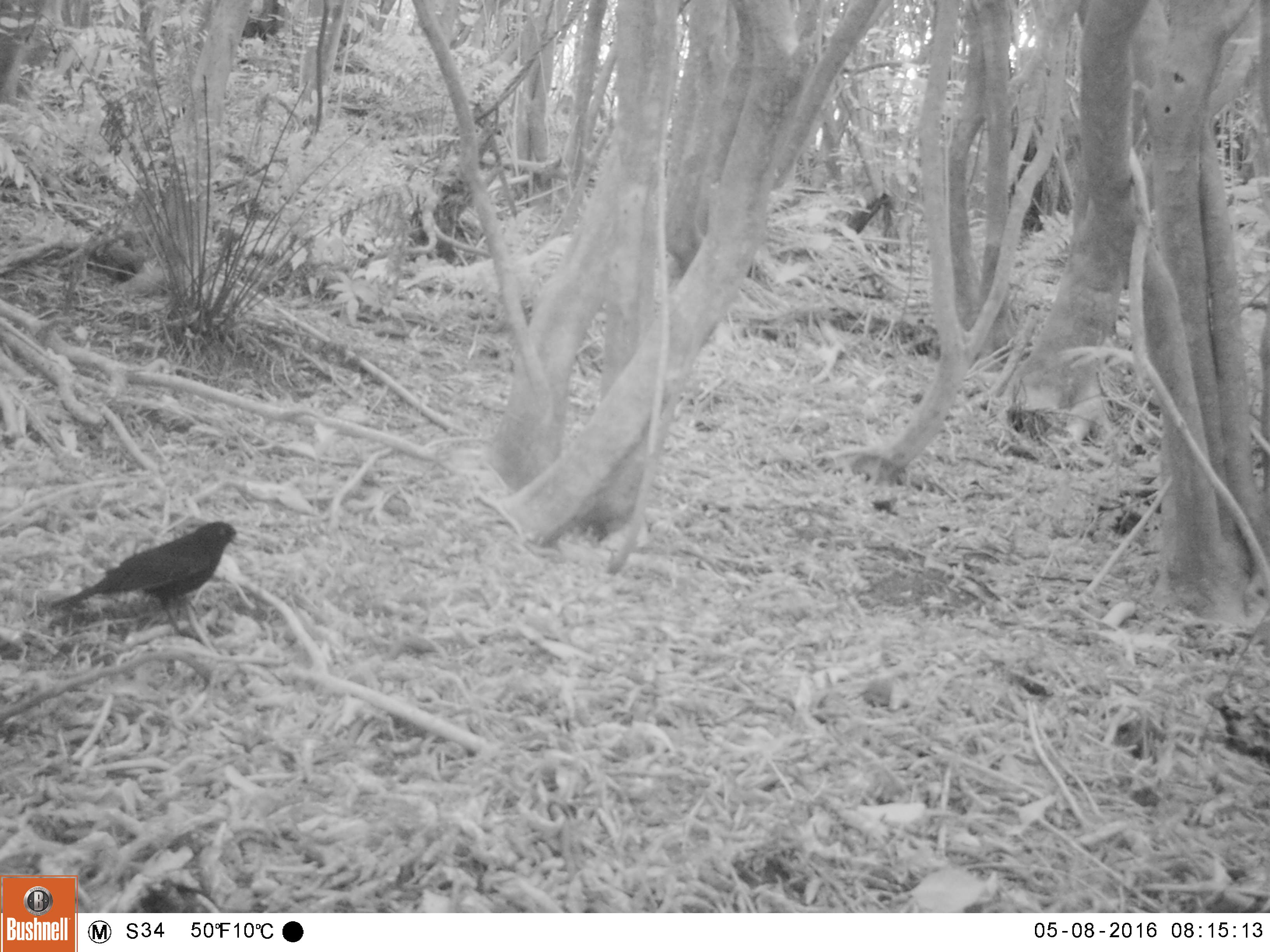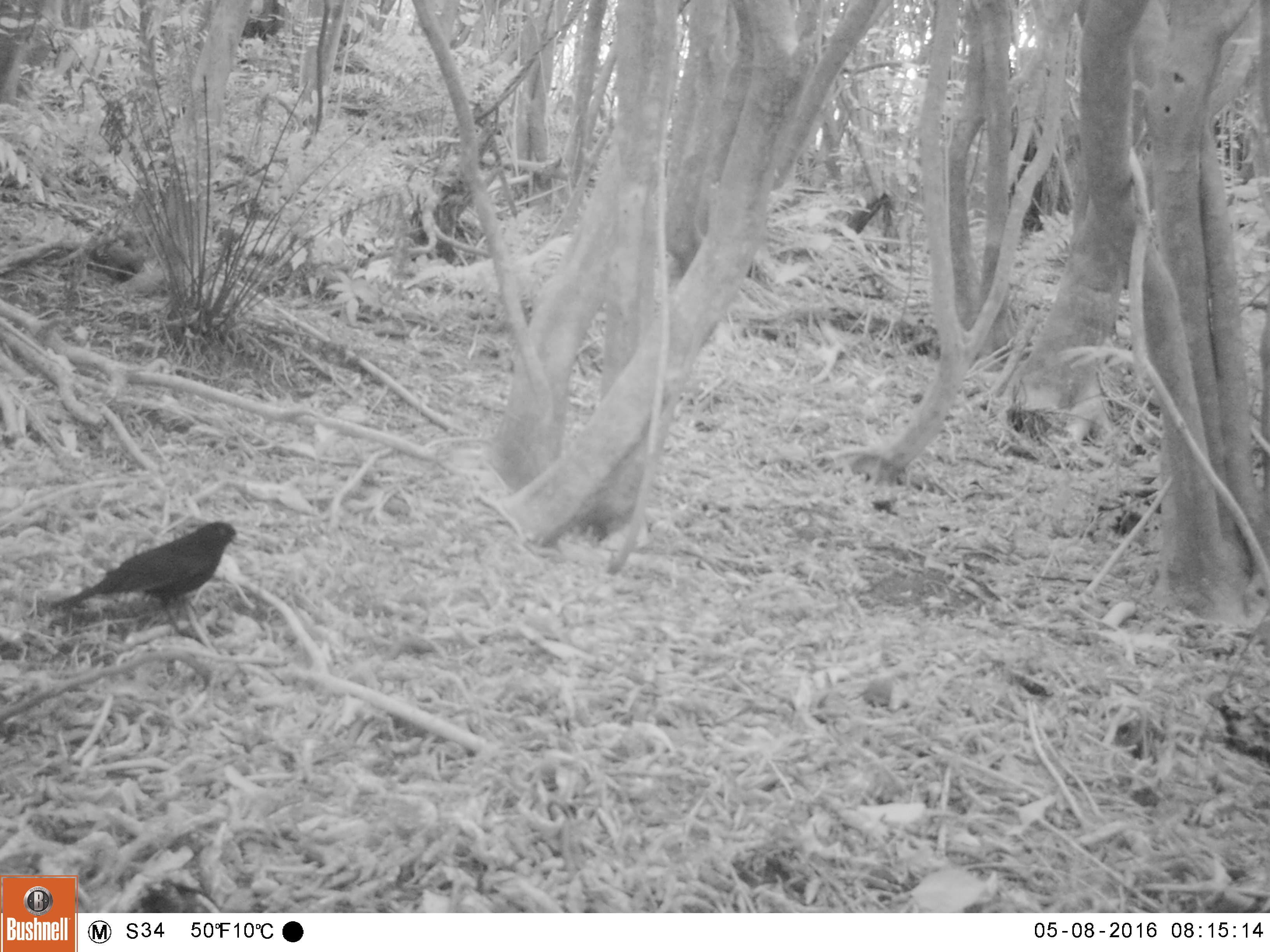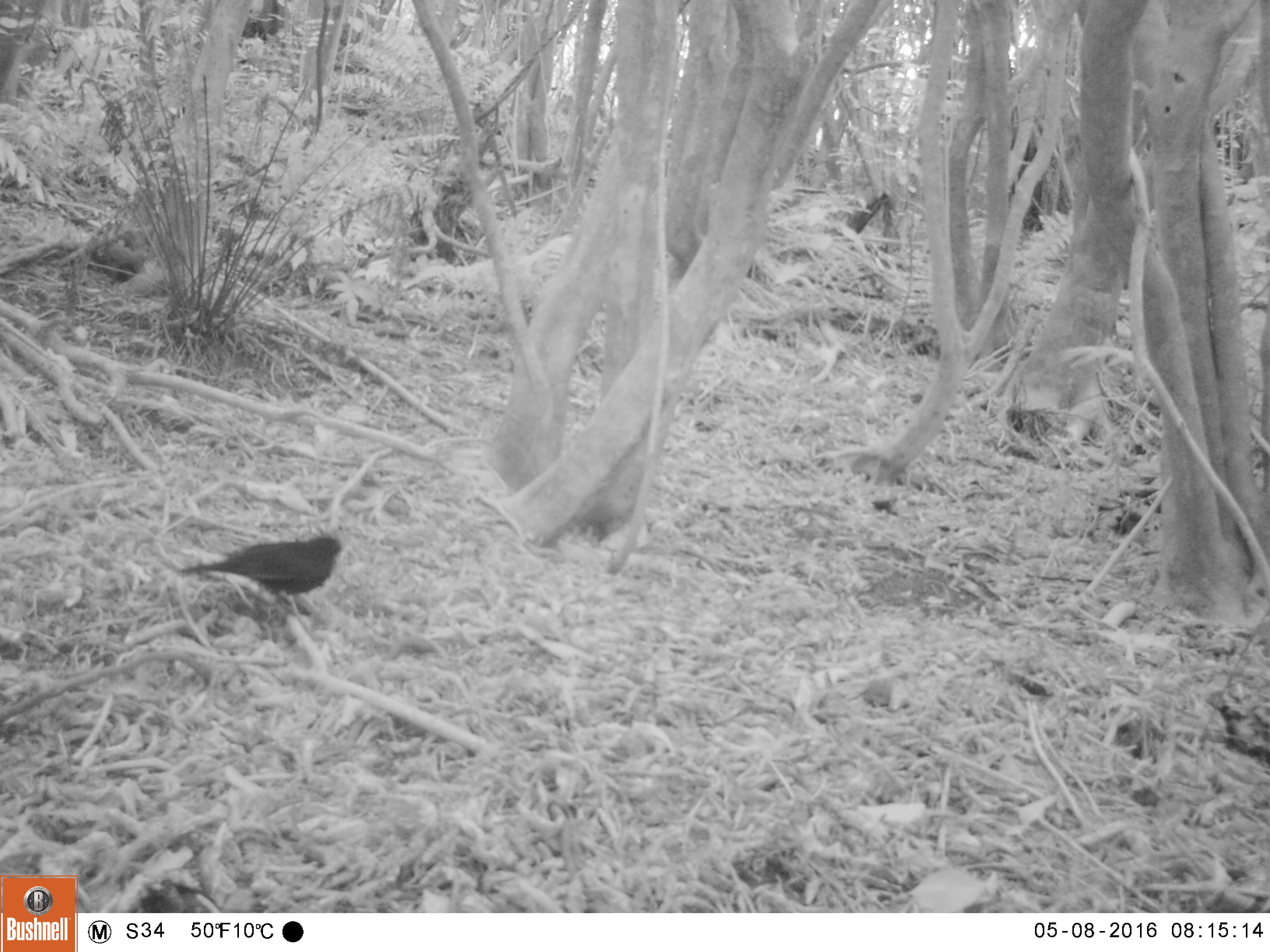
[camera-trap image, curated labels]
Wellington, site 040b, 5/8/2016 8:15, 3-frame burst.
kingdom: Animalia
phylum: Chordata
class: Aves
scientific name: Aves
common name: bird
Bird (Aves).